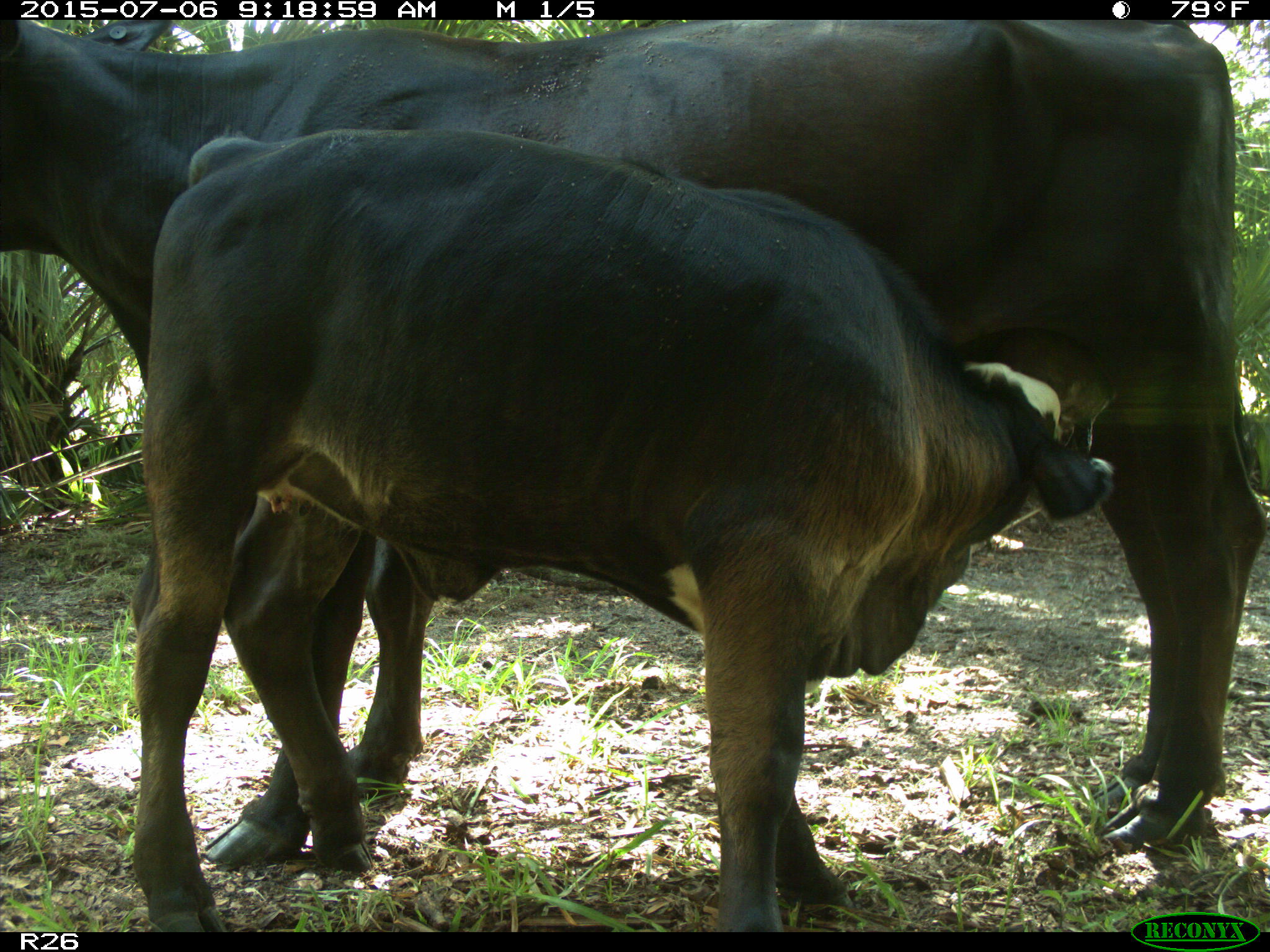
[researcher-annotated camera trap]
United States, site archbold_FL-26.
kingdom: Animalia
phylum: Chordata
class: Mammalia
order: Artiodactyla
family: Bovidae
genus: Bos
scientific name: Bos taurus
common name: domestic cow